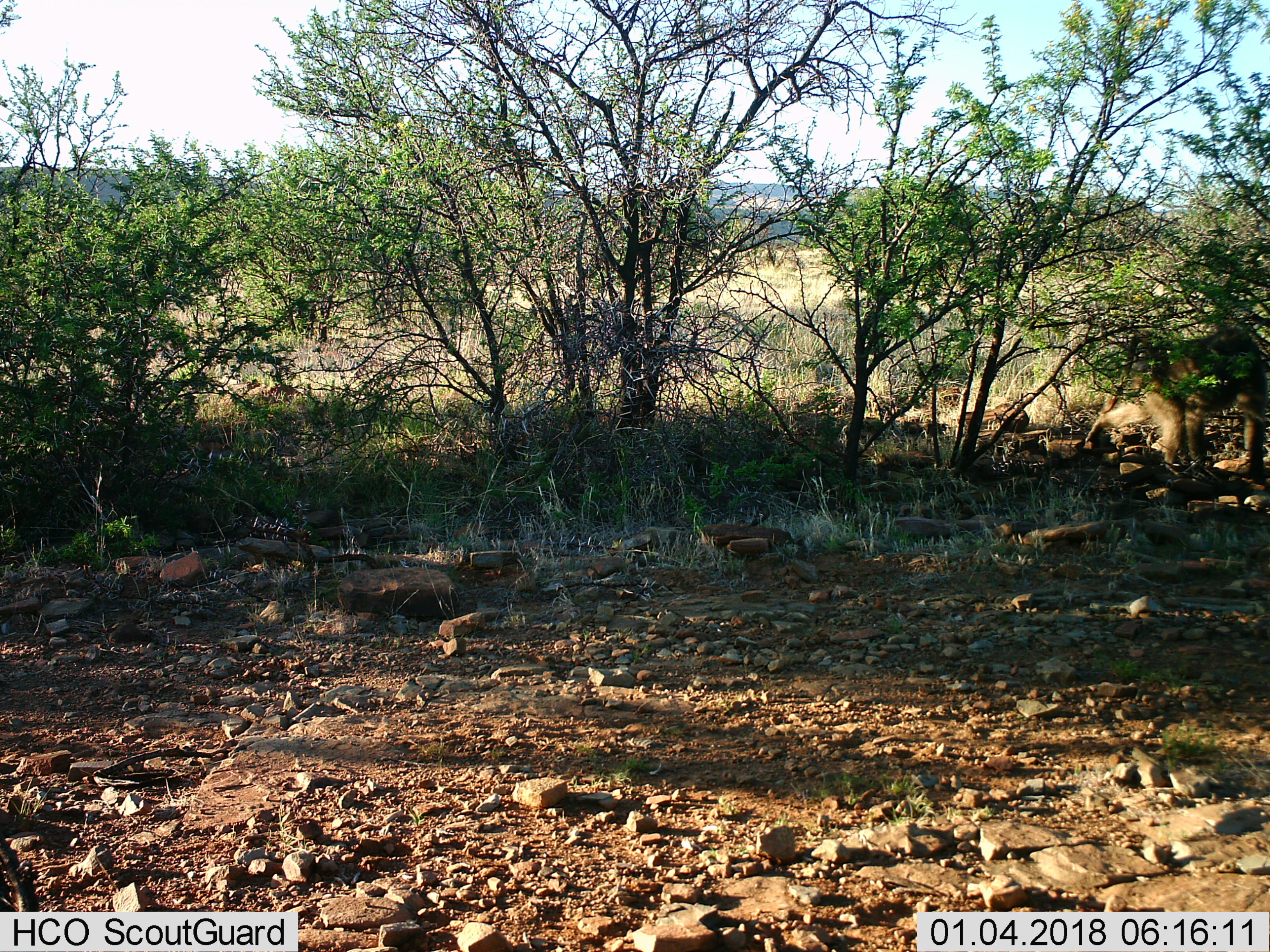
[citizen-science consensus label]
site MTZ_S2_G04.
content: unidentified animal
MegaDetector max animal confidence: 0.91